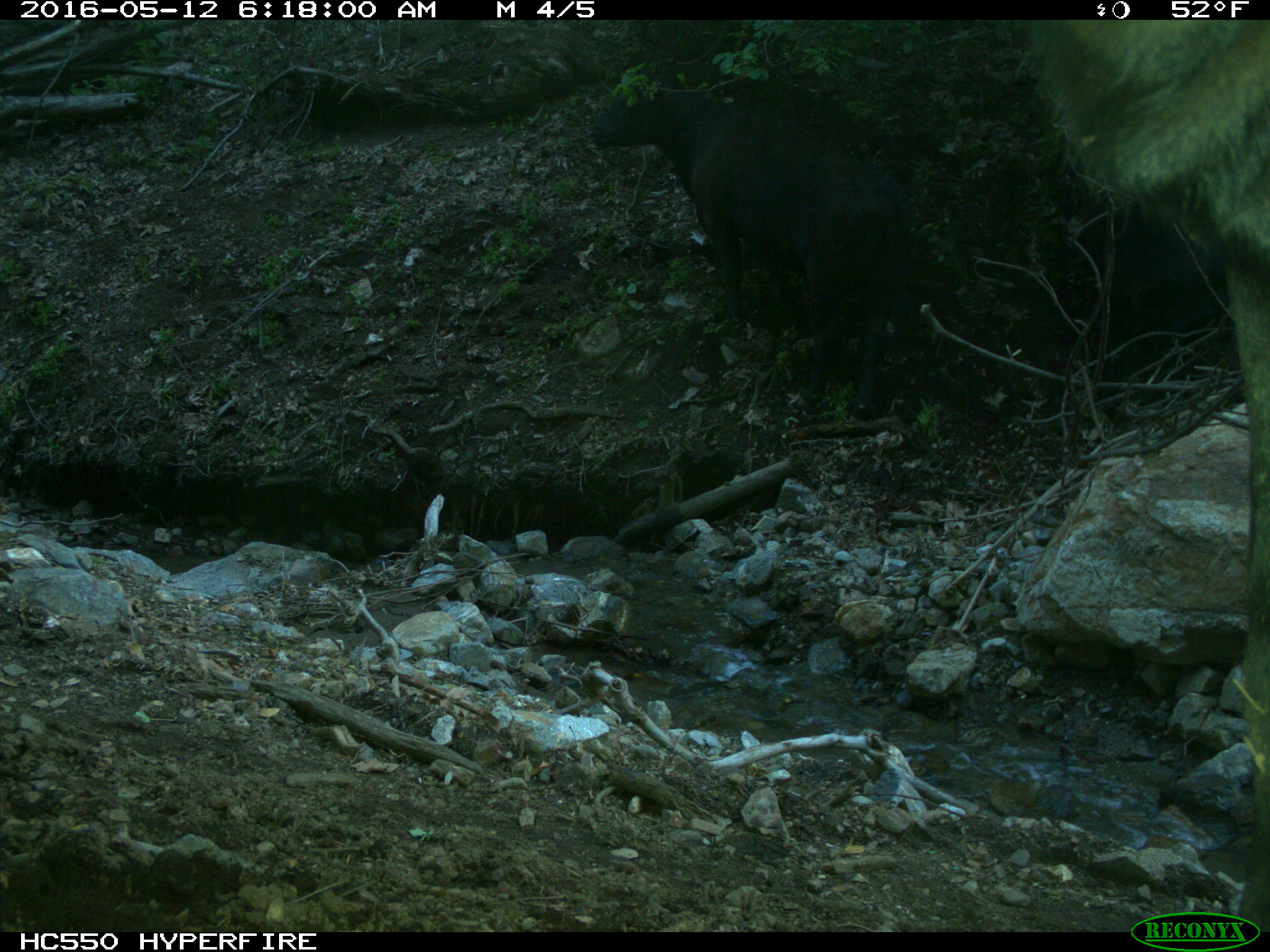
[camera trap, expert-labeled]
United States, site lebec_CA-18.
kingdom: Animalia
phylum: Chordata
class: Mammalia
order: Artiodactyla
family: Bovidae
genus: Bos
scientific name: Bos taurus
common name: domestic cow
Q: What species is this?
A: Bos taurus (domestic cow).